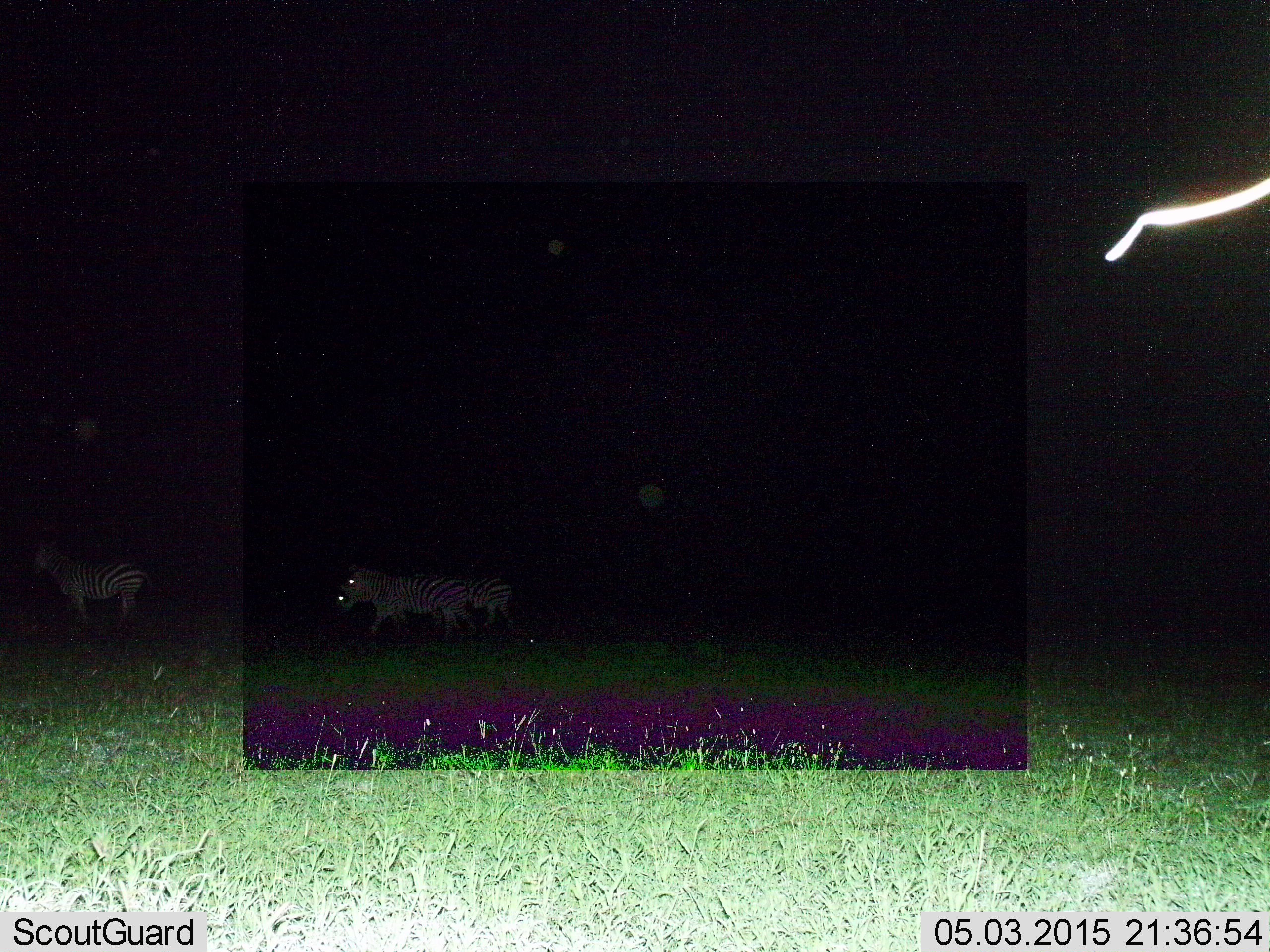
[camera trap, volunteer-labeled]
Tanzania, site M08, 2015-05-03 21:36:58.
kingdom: Animalia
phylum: Chordata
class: Mammalia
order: Perissodactyla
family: Equidae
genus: Equus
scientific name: Equus quagga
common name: plains zebra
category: zebra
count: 3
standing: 30%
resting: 0%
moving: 90%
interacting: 0%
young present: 0%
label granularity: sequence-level